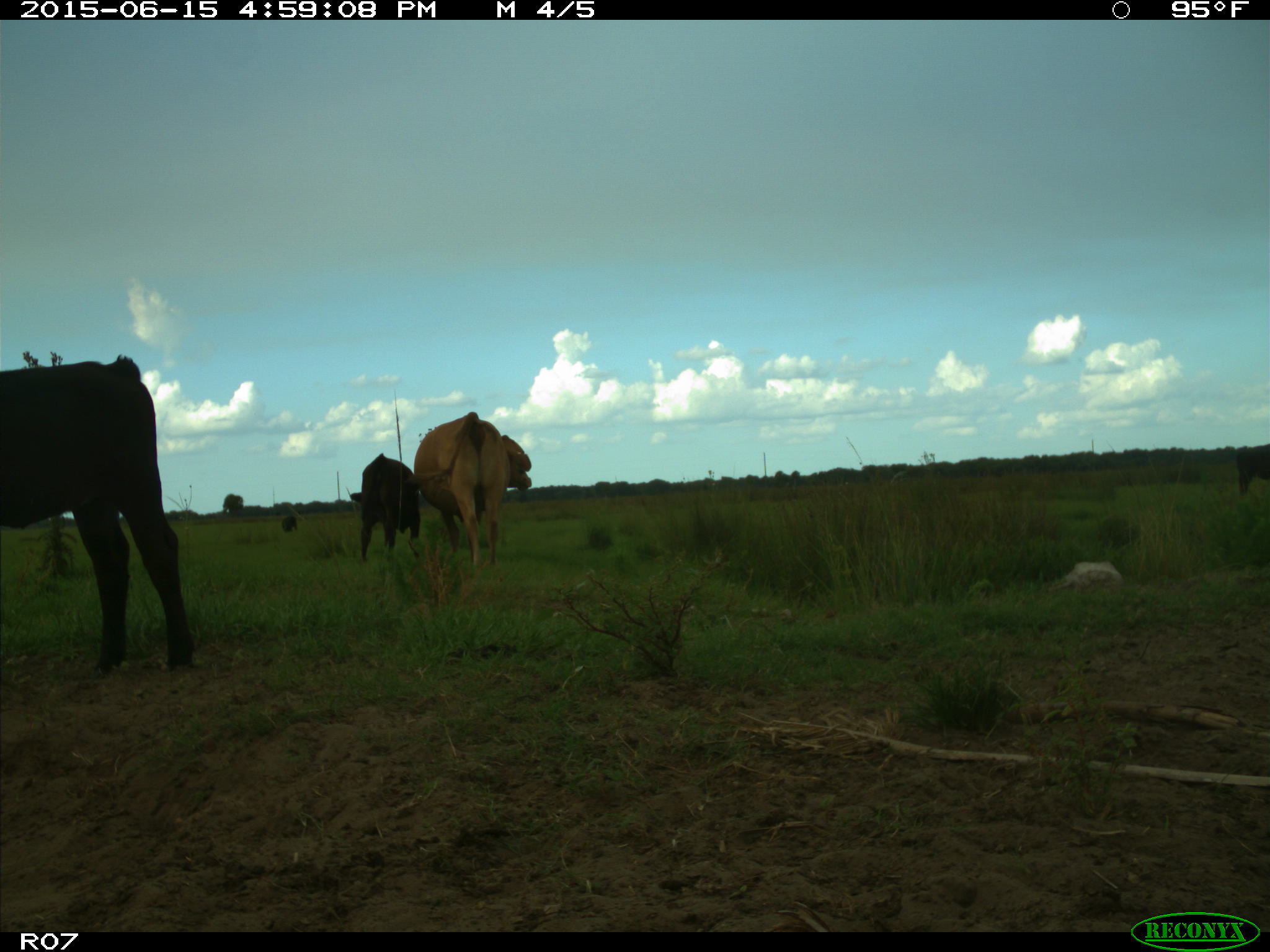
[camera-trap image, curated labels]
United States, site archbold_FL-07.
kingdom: Animalia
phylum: Chordata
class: Mammalia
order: Artiodactyla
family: Bovidae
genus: Bos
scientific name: Bos taurus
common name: domestic cow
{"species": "Bos taurus (domestic cow)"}